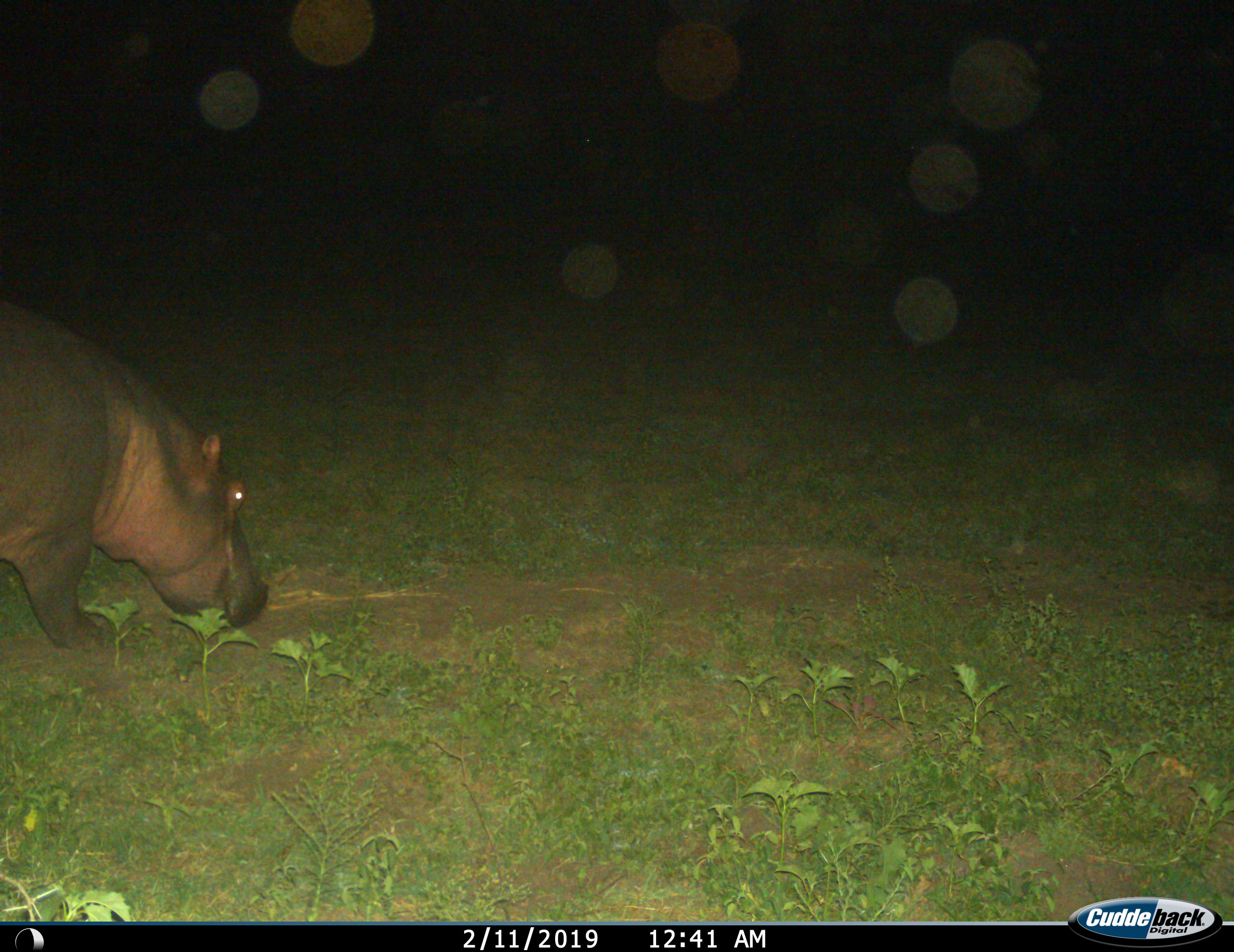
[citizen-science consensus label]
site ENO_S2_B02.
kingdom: Animalia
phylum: Chordata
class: Mammalia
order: Artiodactyla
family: Hippopotamidae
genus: Hippopotamus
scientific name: Hippopotamus amphibius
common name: hippopotamus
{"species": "hippopotamus (Hippopotamus amphibius)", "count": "1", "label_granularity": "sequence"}